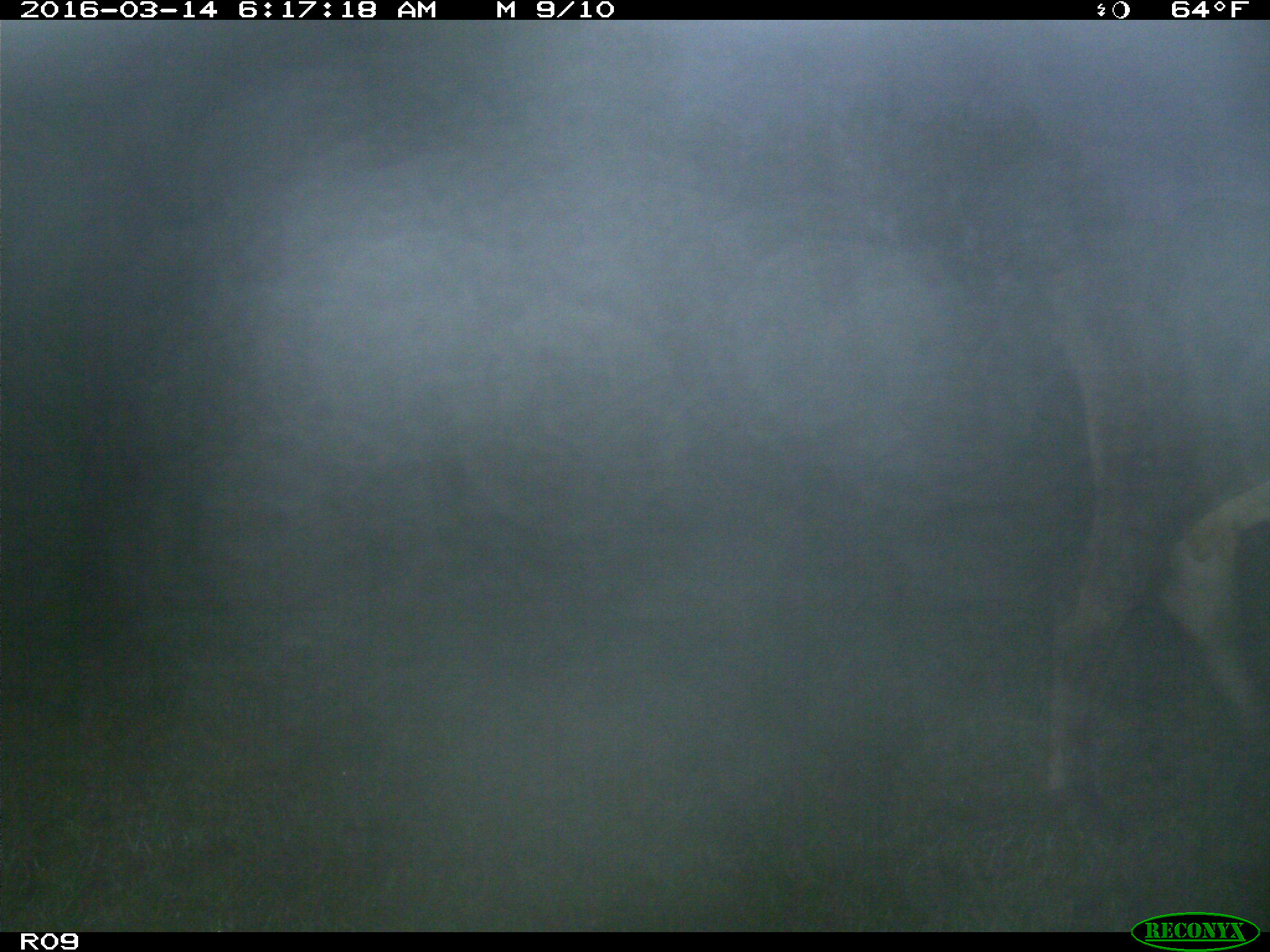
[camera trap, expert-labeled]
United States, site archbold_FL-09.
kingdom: Animalia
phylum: Chordata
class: Mammalia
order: Artiodactyla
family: Bovidae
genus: Bos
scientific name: Bos taurus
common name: domestic cow